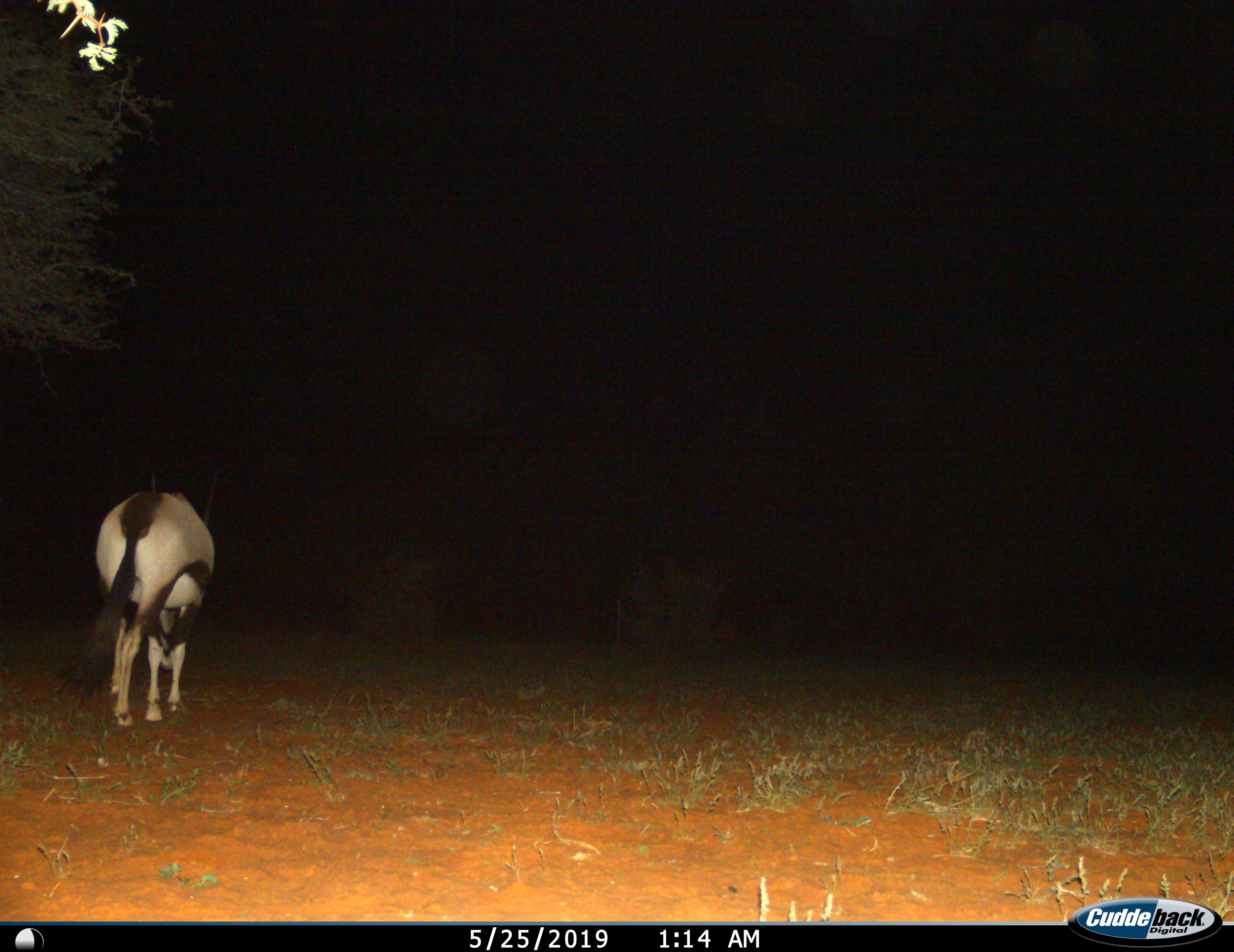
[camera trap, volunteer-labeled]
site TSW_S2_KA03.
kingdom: Animalia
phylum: Chordata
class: Mammalia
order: Artiodactyla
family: Bovidae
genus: Oryx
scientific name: Oryx gazella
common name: gemsbok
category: oryx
Oryx (gemsbok) (Oryx gazella), count 1. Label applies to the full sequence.